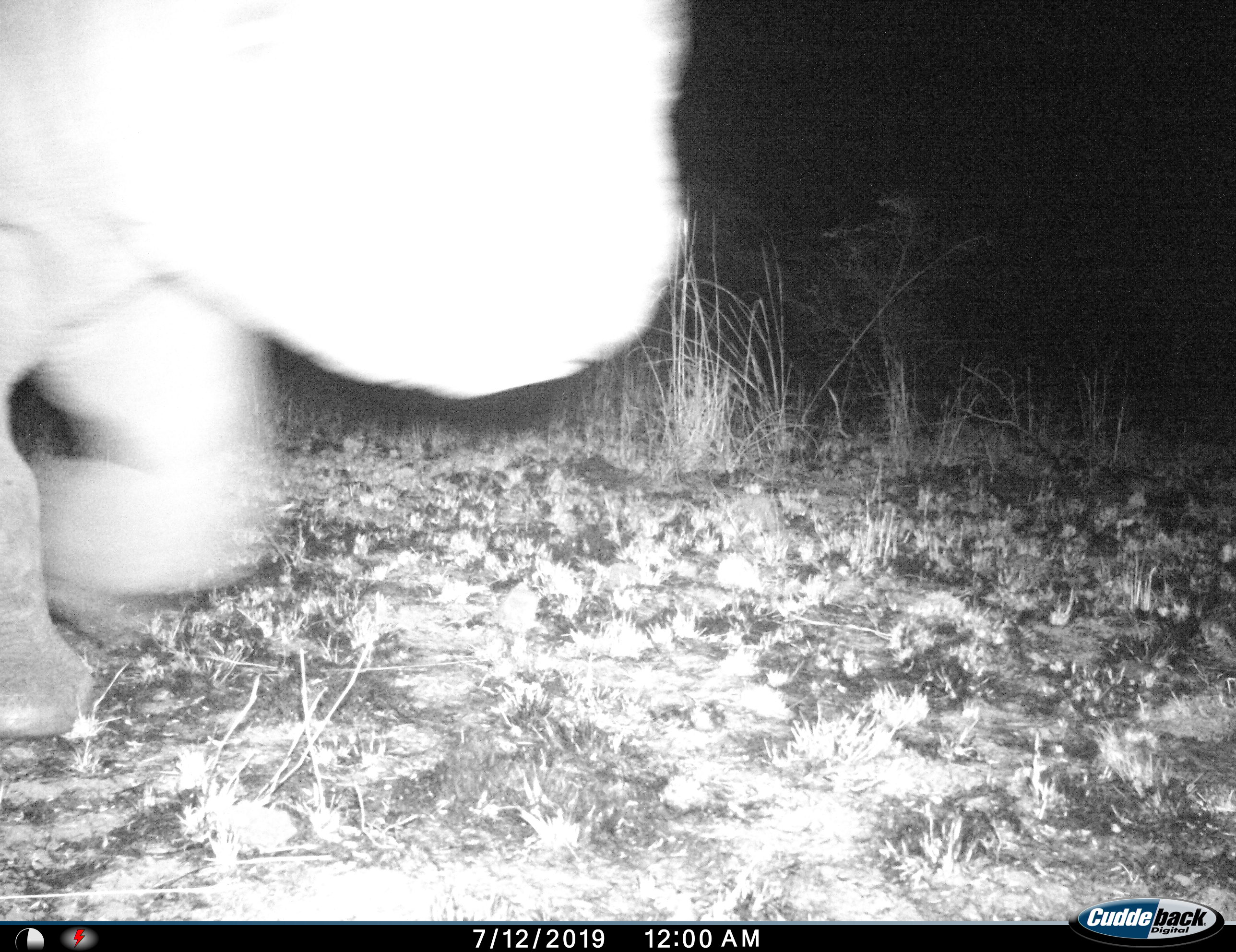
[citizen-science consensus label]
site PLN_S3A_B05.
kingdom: Animalia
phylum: Chordata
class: Mammalia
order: Perissodactyla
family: Rhinocerotidae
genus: Ceratotherium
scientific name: Ceratotherium simum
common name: white rhinoceros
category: rhinoceroswhite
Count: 1.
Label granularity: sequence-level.